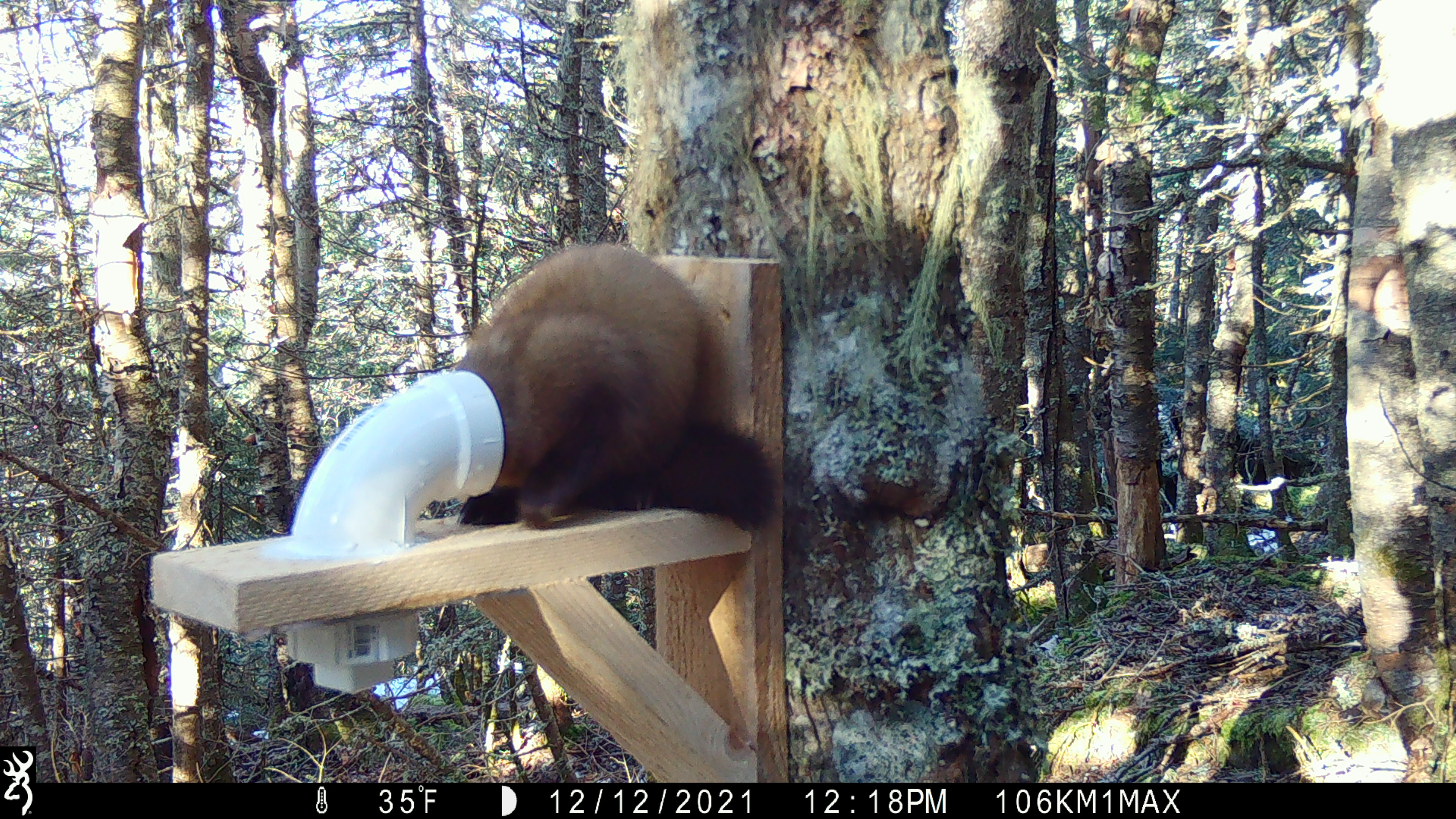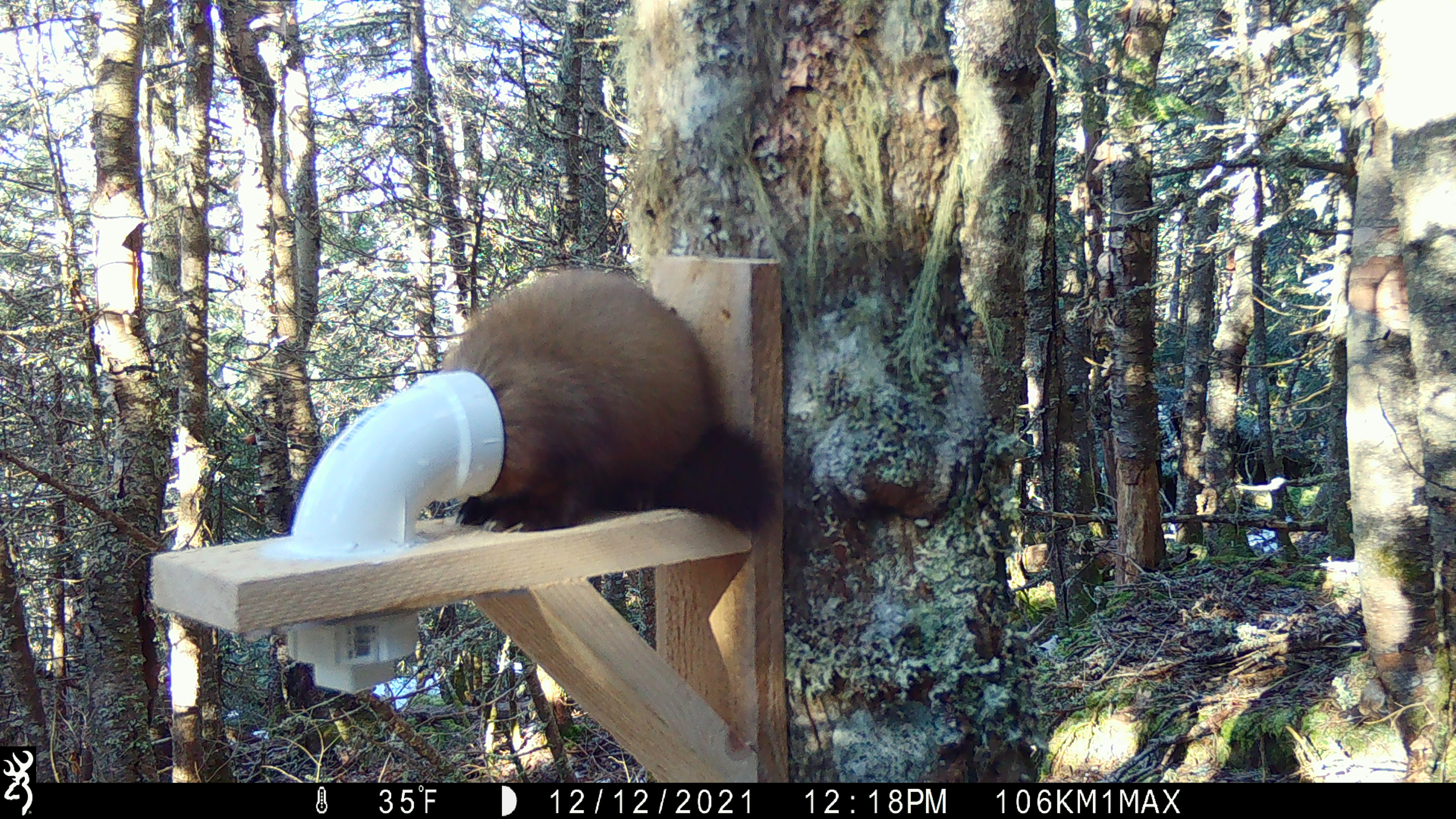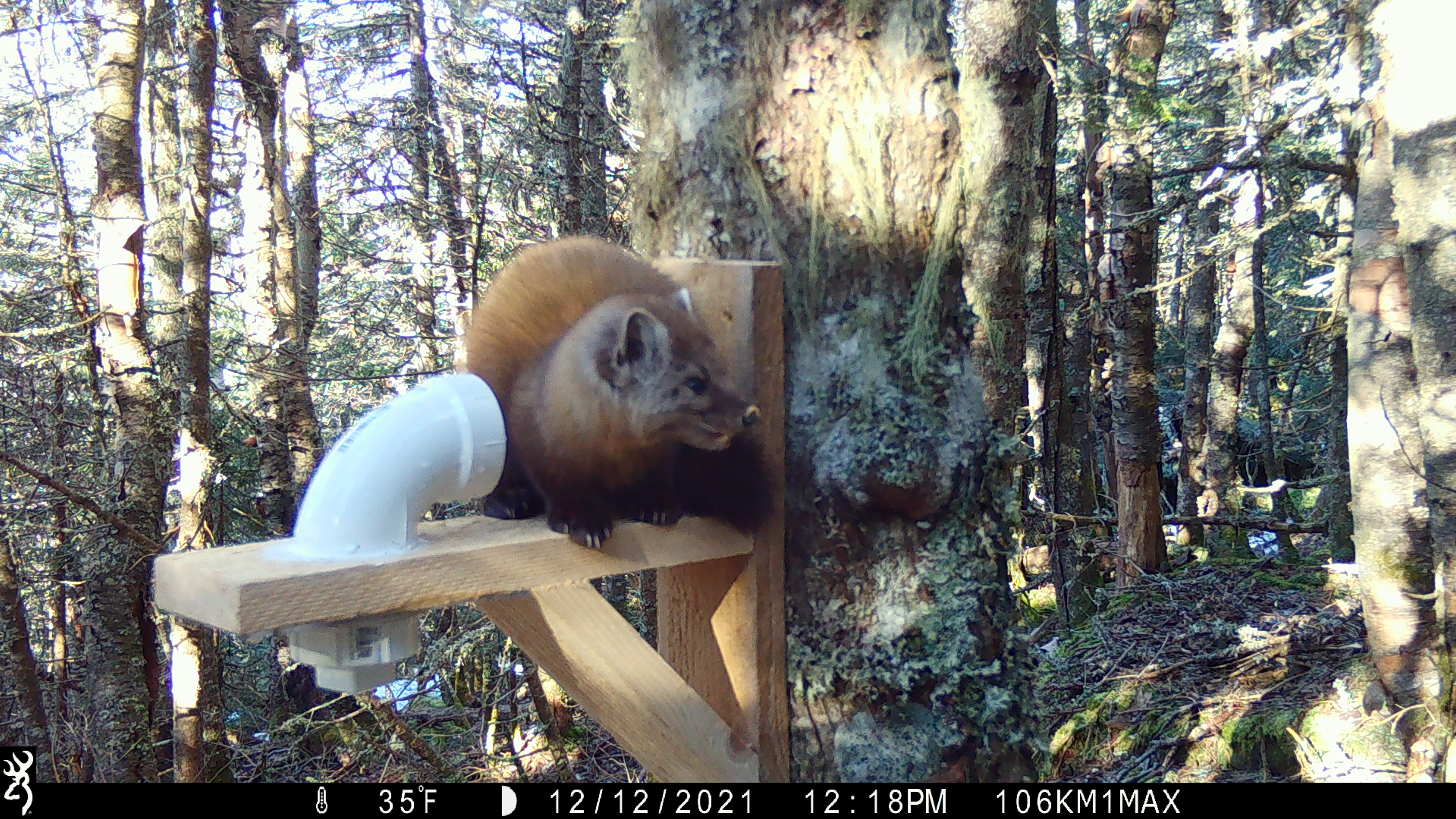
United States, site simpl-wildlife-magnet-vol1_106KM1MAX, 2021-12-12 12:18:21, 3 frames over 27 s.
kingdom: Animalia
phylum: Chordata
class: Mammalia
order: Carnivora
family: Mustelidae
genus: Martes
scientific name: Martes americana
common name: american marten